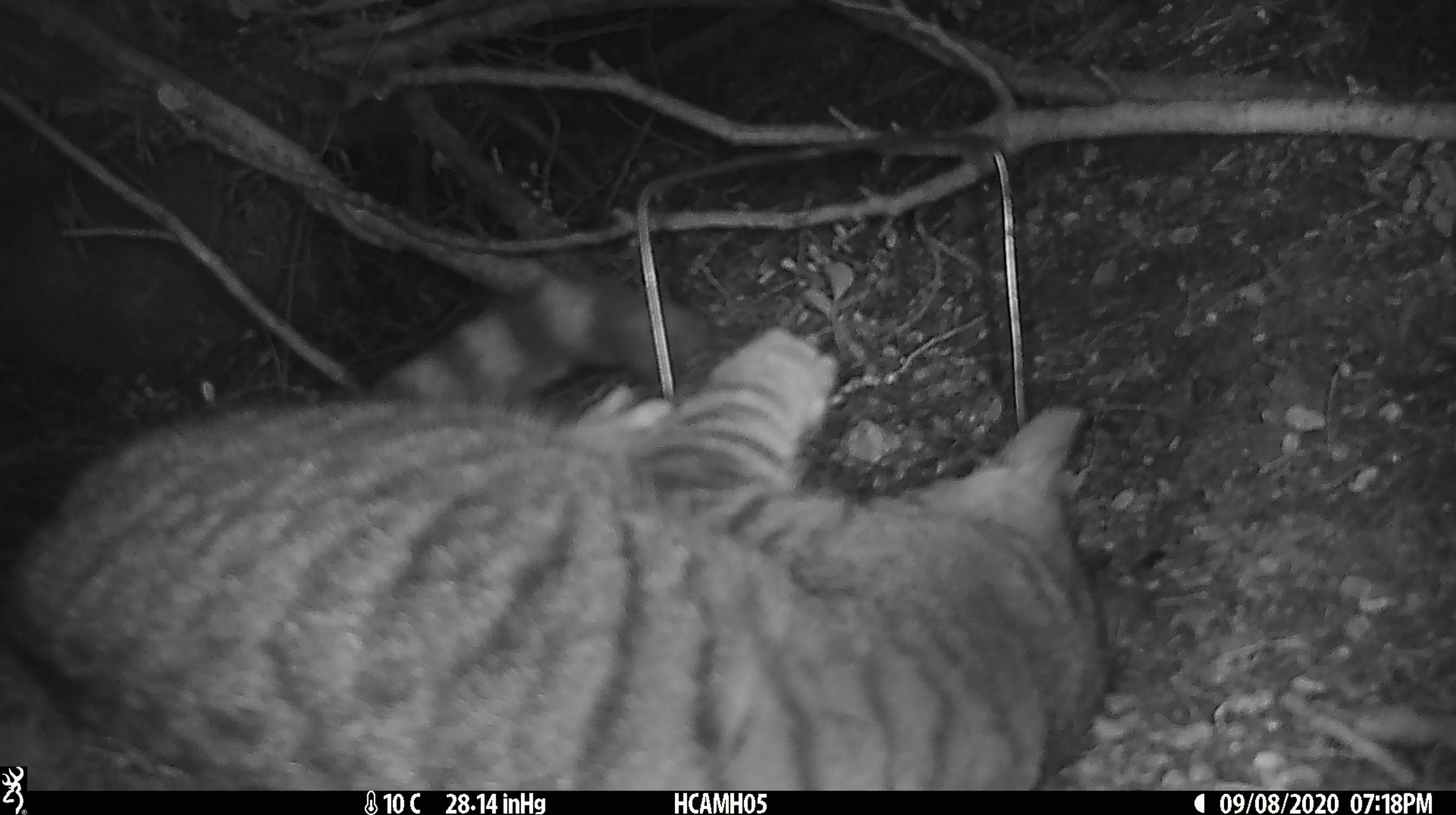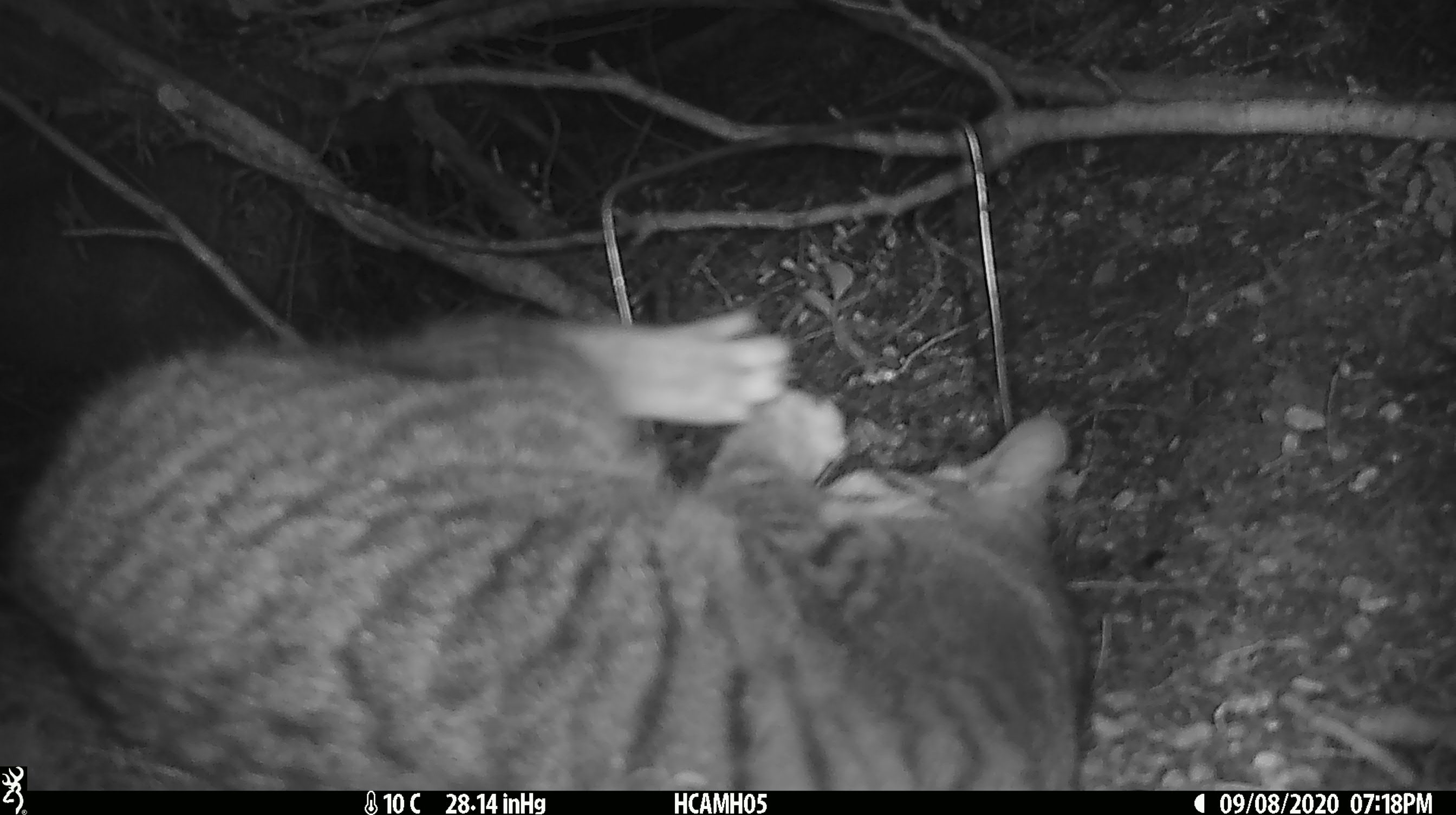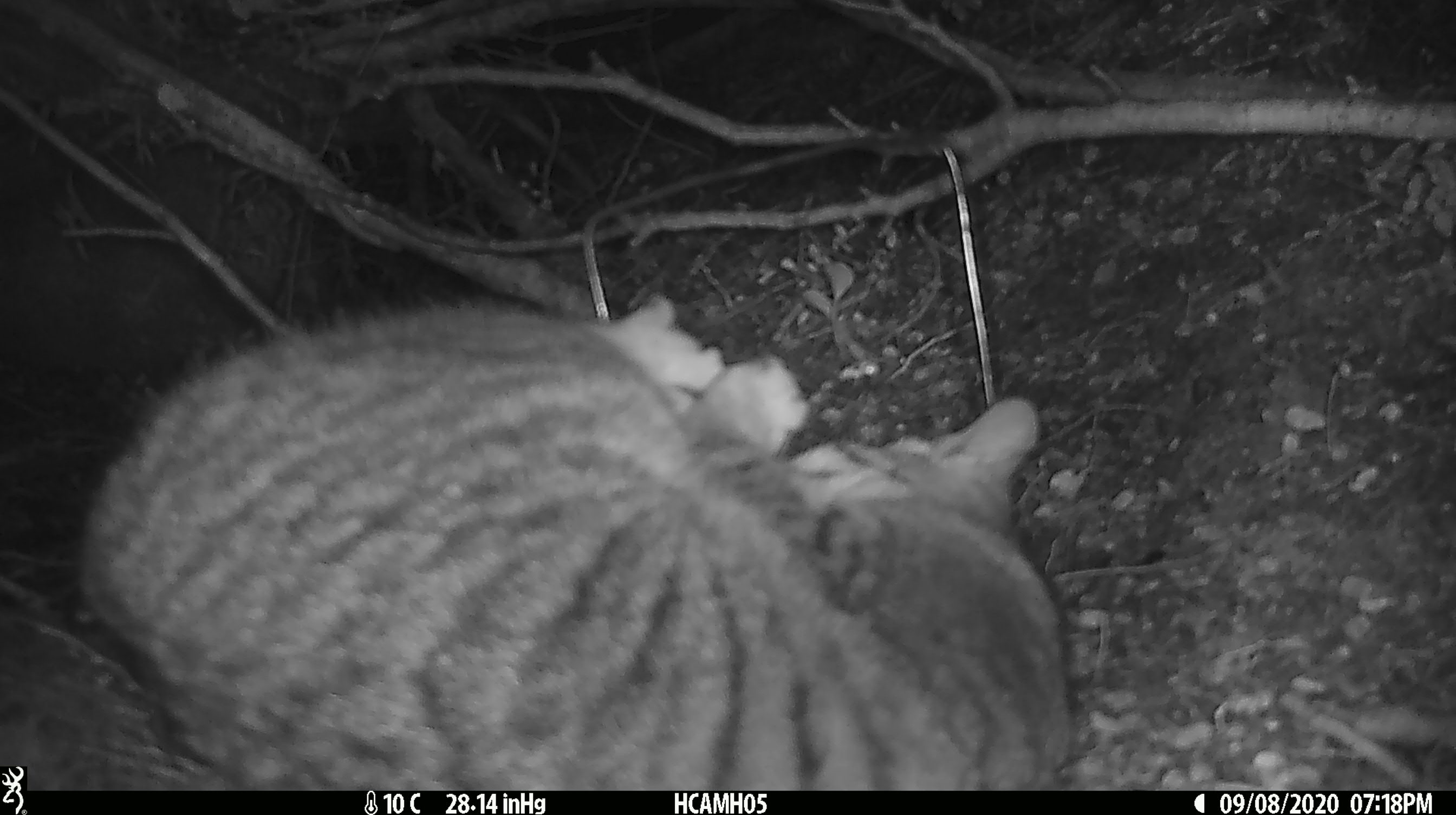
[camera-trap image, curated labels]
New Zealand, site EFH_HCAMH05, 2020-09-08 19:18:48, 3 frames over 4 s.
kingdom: Animalia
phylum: Chordata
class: Mammalia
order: Carnivora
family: Felidae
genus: Felis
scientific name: Felis catus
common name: domestic cat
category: cat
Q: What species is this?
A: Cat (domestic cat) (Felis catus).